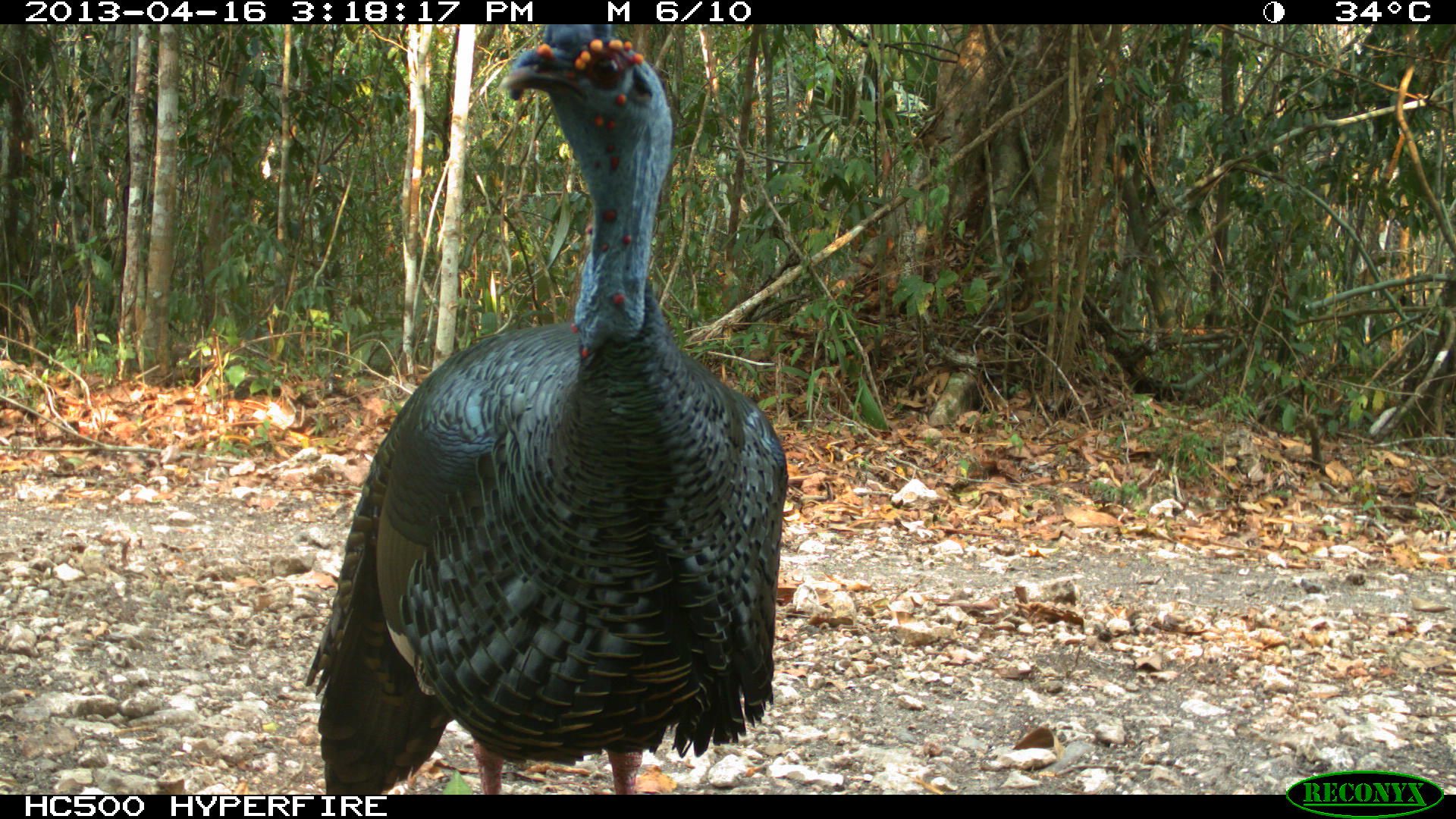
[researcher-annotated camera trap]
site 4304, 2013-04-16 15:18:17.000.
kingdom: Animalia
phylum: Chordata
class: Aves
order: Galliformes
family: Phasianidae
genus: Meleagris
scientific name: Meleagris ocellata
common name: ocellated turkey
Meleagris ocellata (ocellated turkey), count 1, sex male.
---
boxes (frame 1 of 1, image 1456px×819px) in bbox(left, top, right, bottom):
meleagris ocellata: bbox(302, 22, 791, 795)